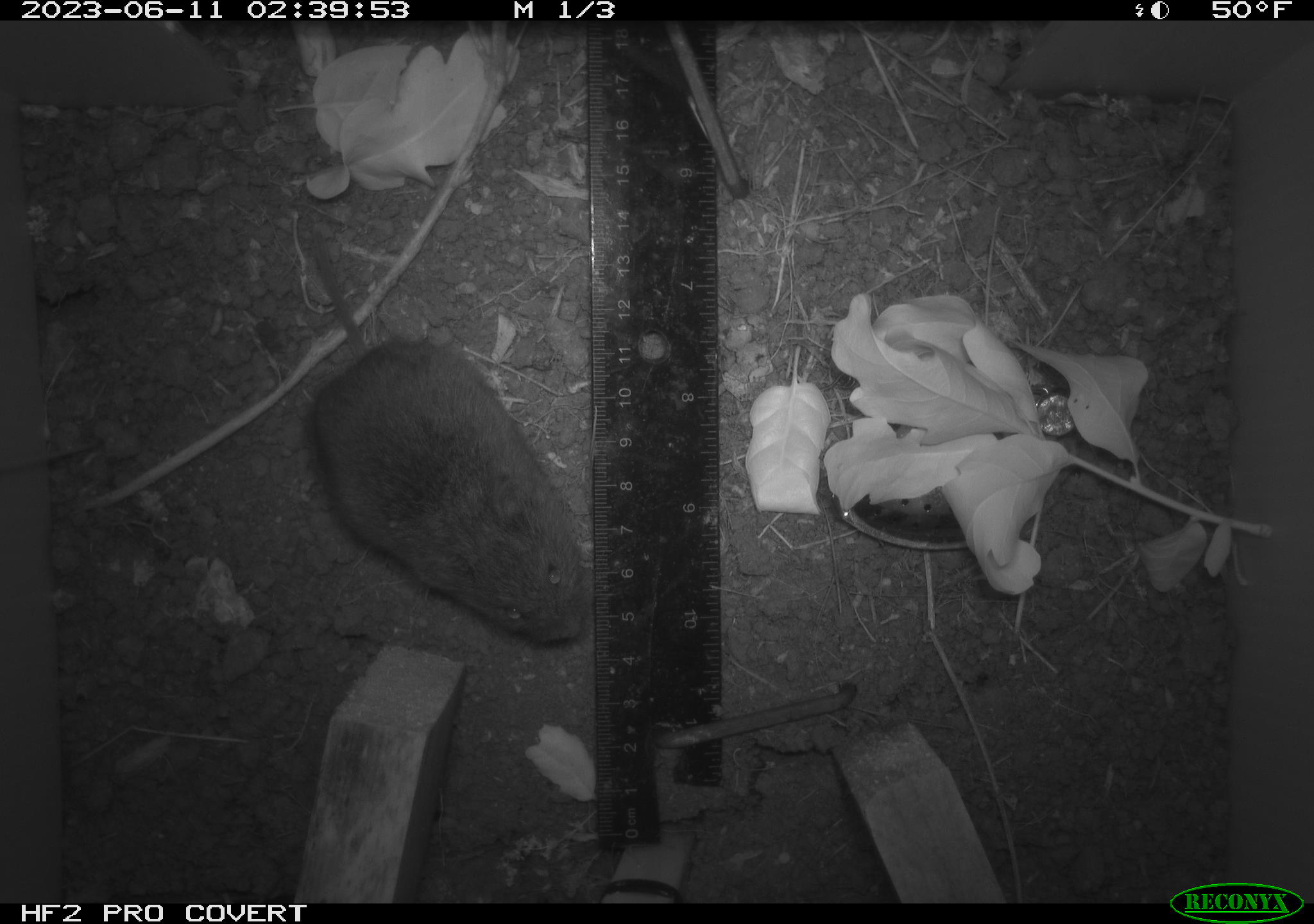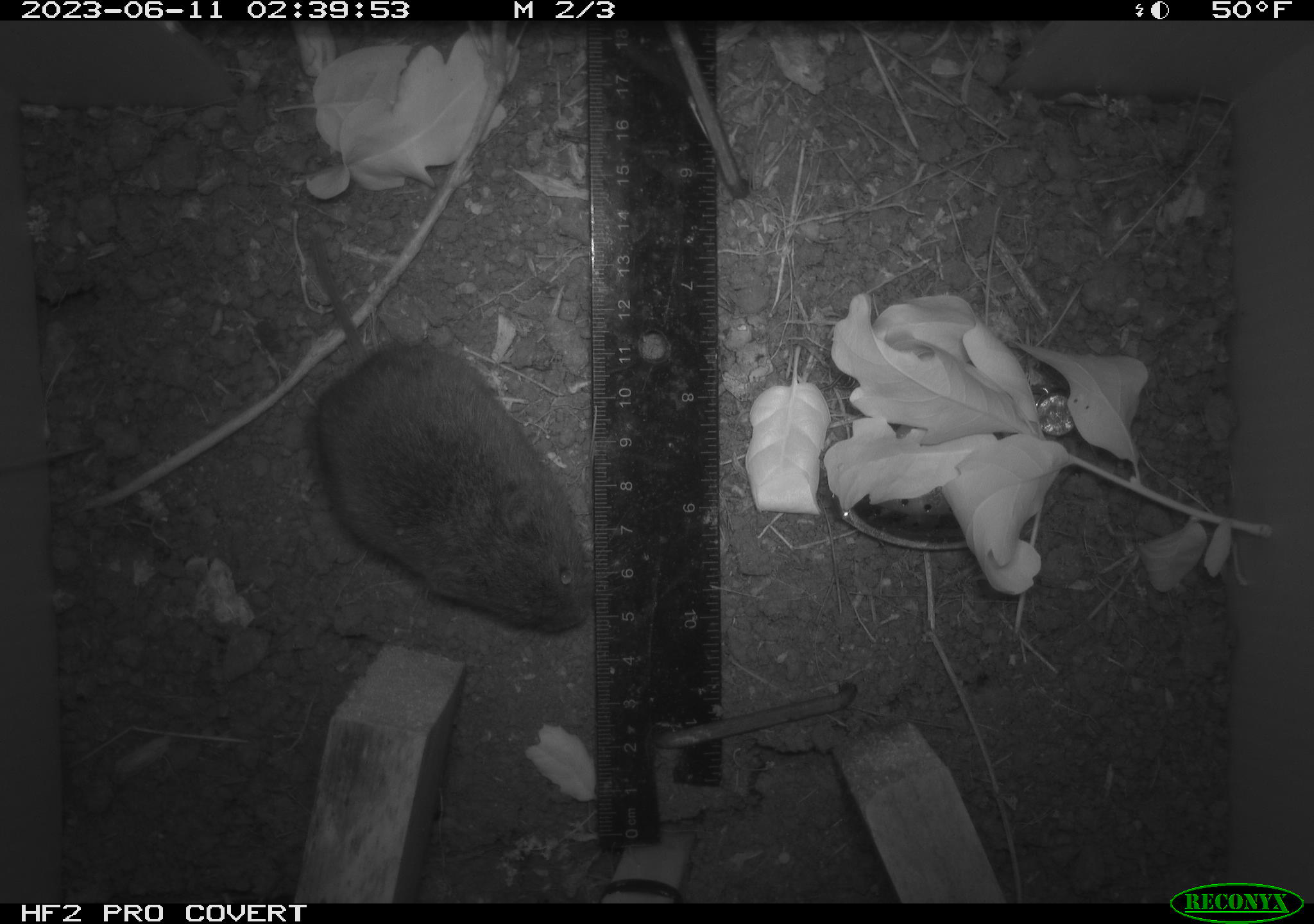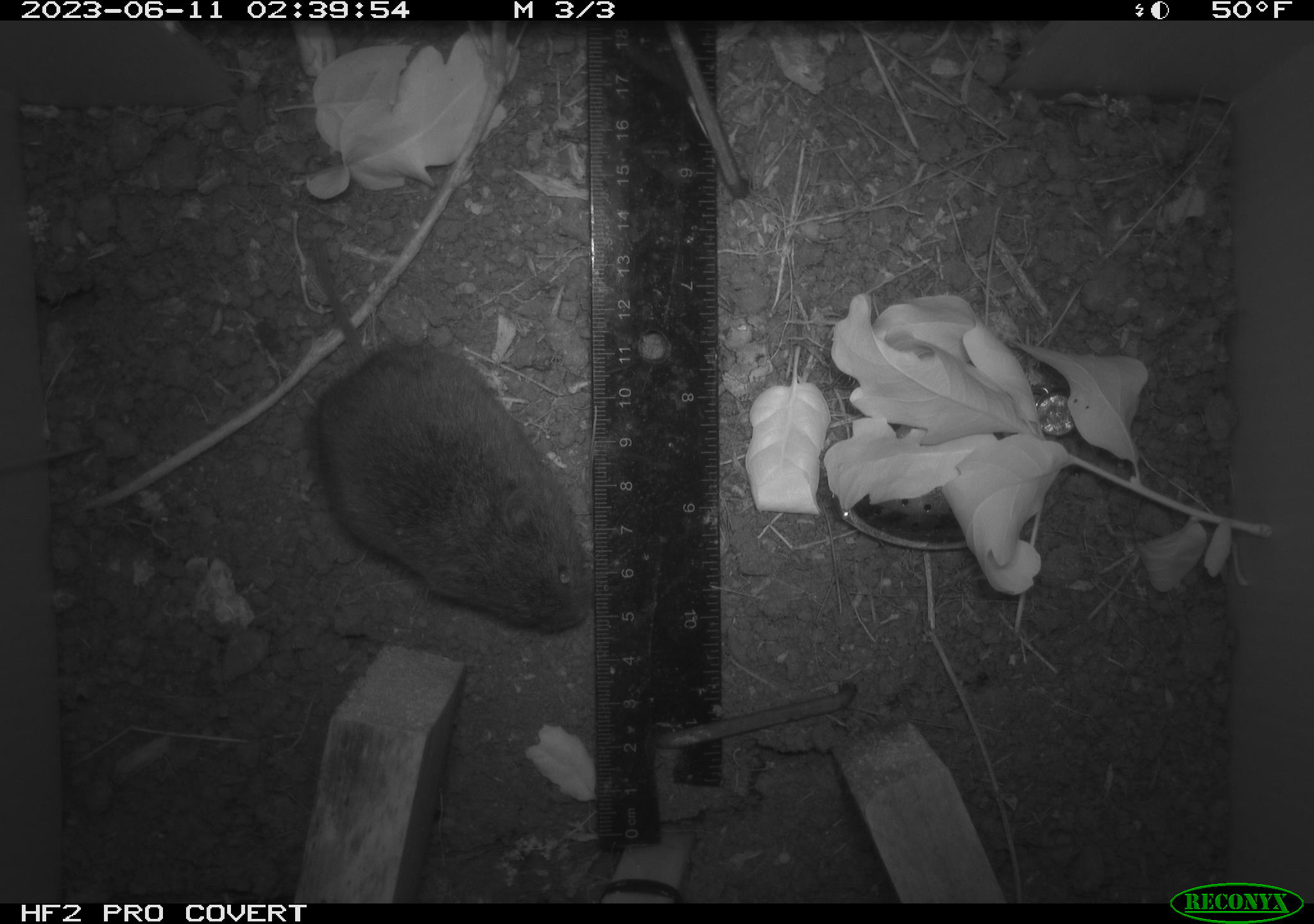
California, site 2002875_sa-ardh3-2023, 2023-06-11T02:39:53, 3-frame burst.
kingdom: Animalia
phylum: Chordata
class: Mammalia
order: Rodentia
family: Cricetidae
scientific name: Arvicolinae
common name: voles, lemmings, and muskrats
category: arvicolinae subfamily